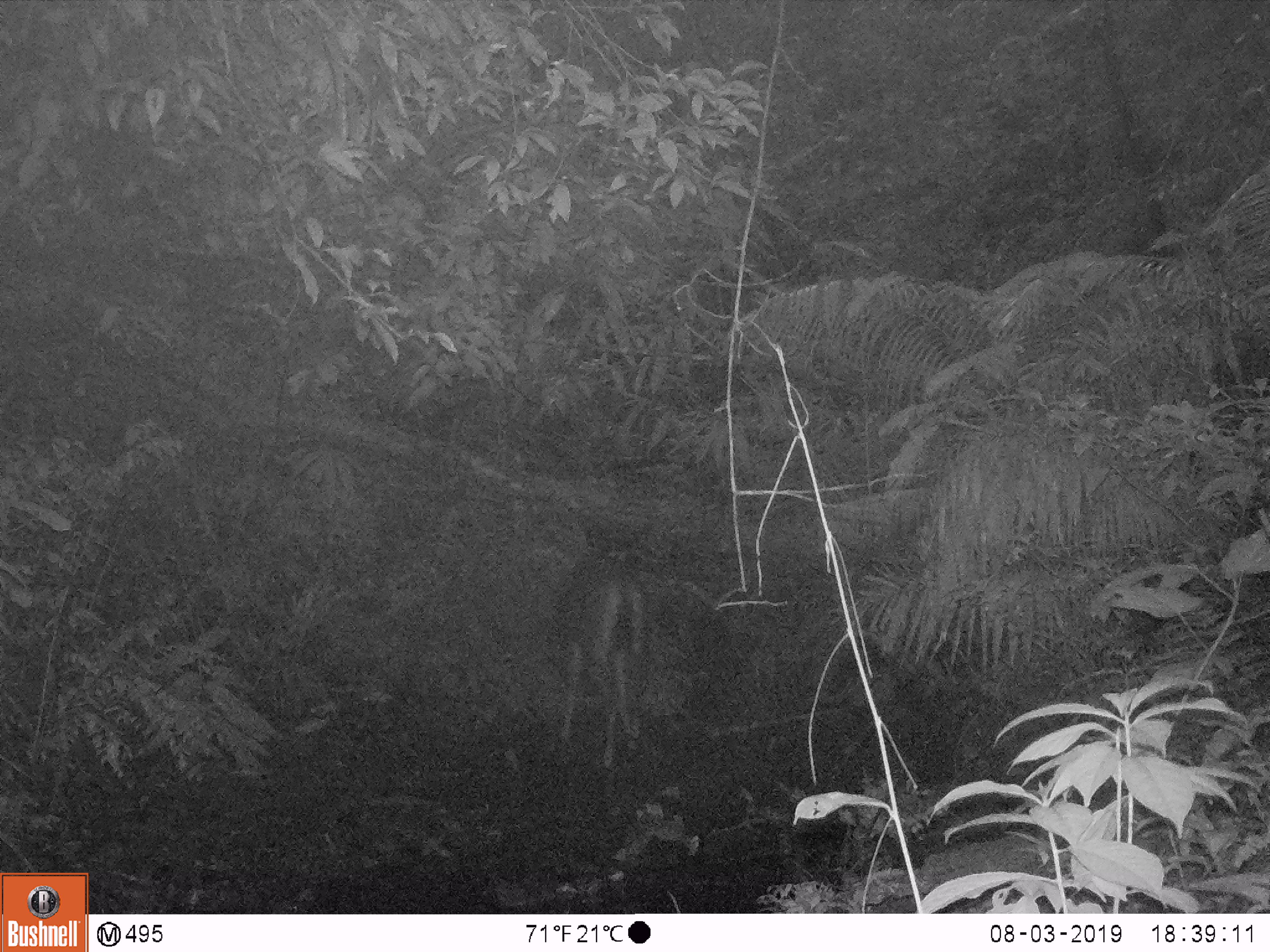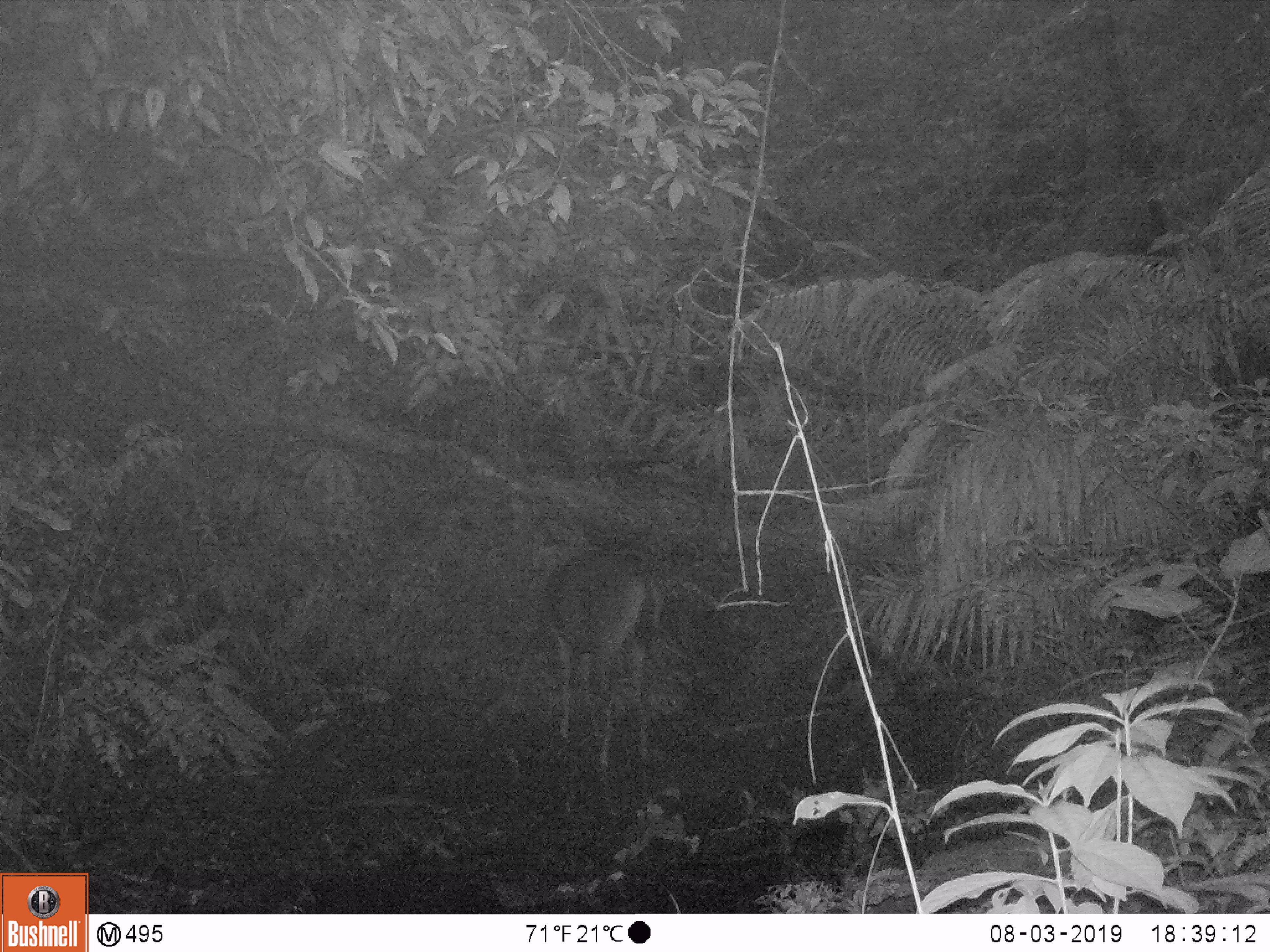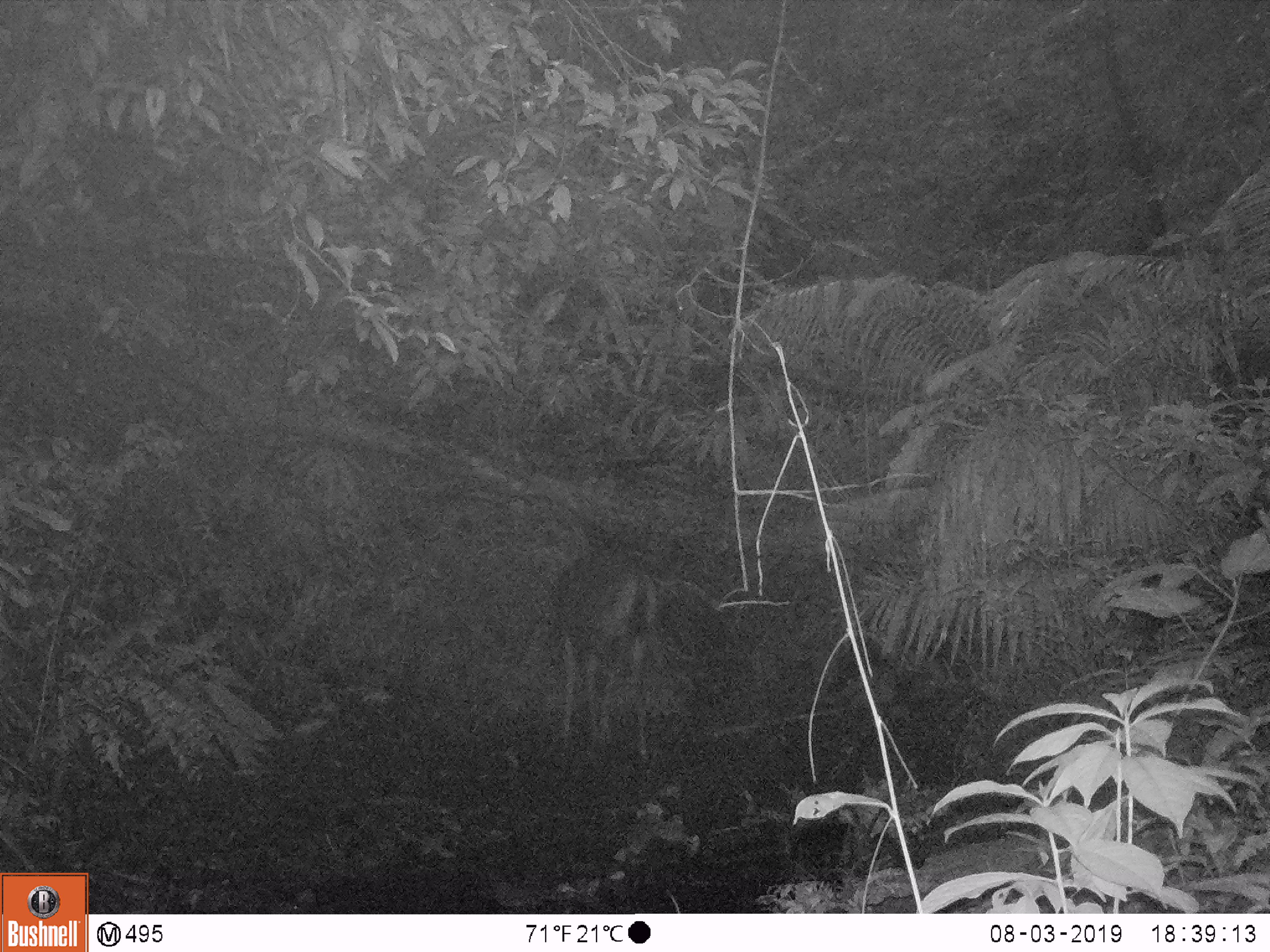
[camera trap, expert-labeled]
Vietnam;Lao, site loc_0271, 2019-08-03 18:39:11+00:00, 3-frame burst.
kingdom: Animalia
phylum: Chordata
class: Mammalia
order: Artiodactyla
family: Cervidae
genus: Rusa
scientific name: Rusa unicolor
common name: sambar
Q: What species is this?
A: Sambar (Rusa unicolor).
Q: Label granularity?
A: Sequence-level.